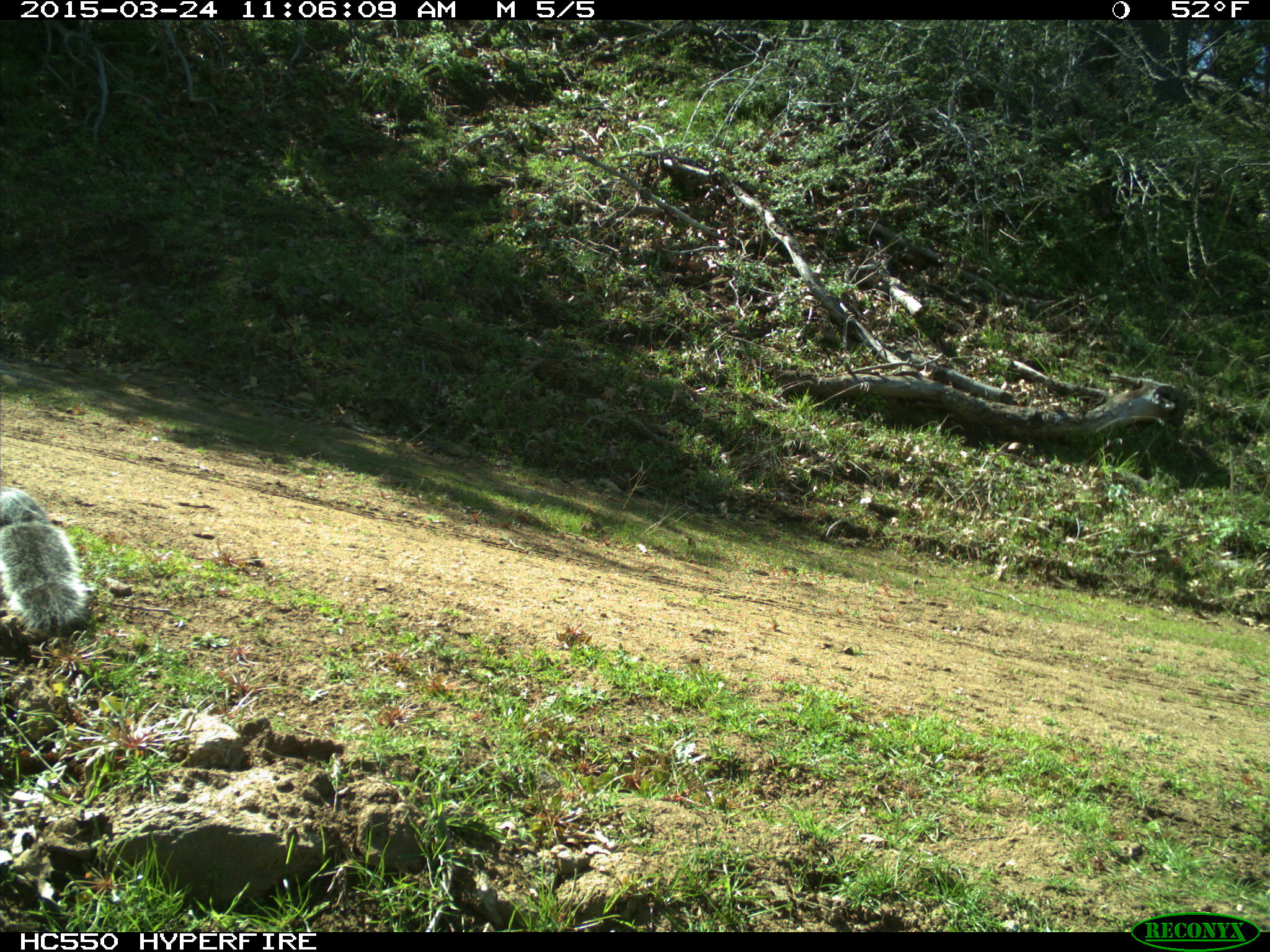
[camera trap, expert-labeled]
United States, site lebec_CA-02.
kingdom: Animalia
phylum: Chordata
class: Mammalia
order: Rodentia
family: Sciuridae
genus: Sciurus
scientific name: Sciurus carolinensis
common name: eastern gray squirrel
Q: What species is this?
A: Sciurus carolinensis (eastern gray squirrel).